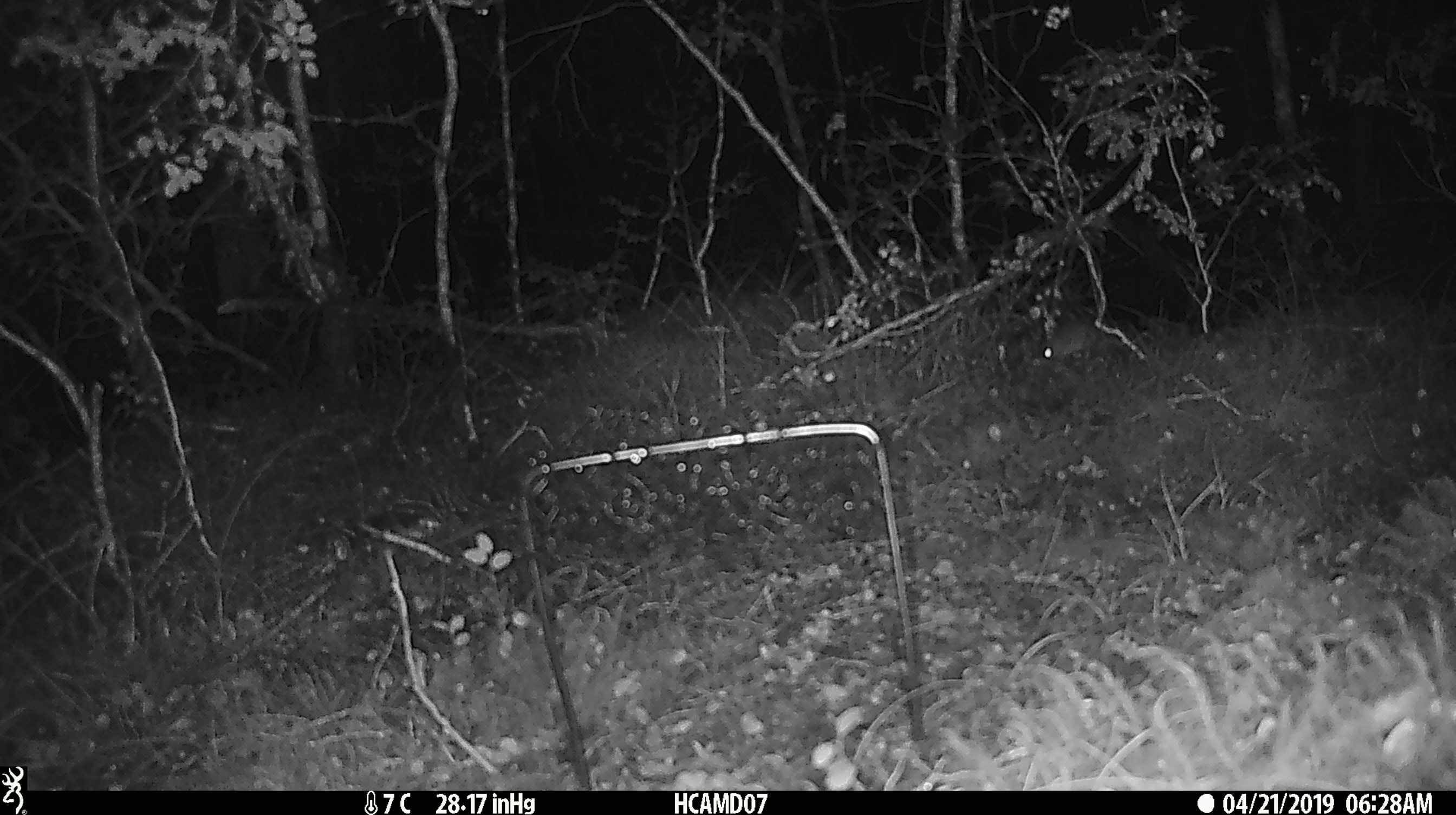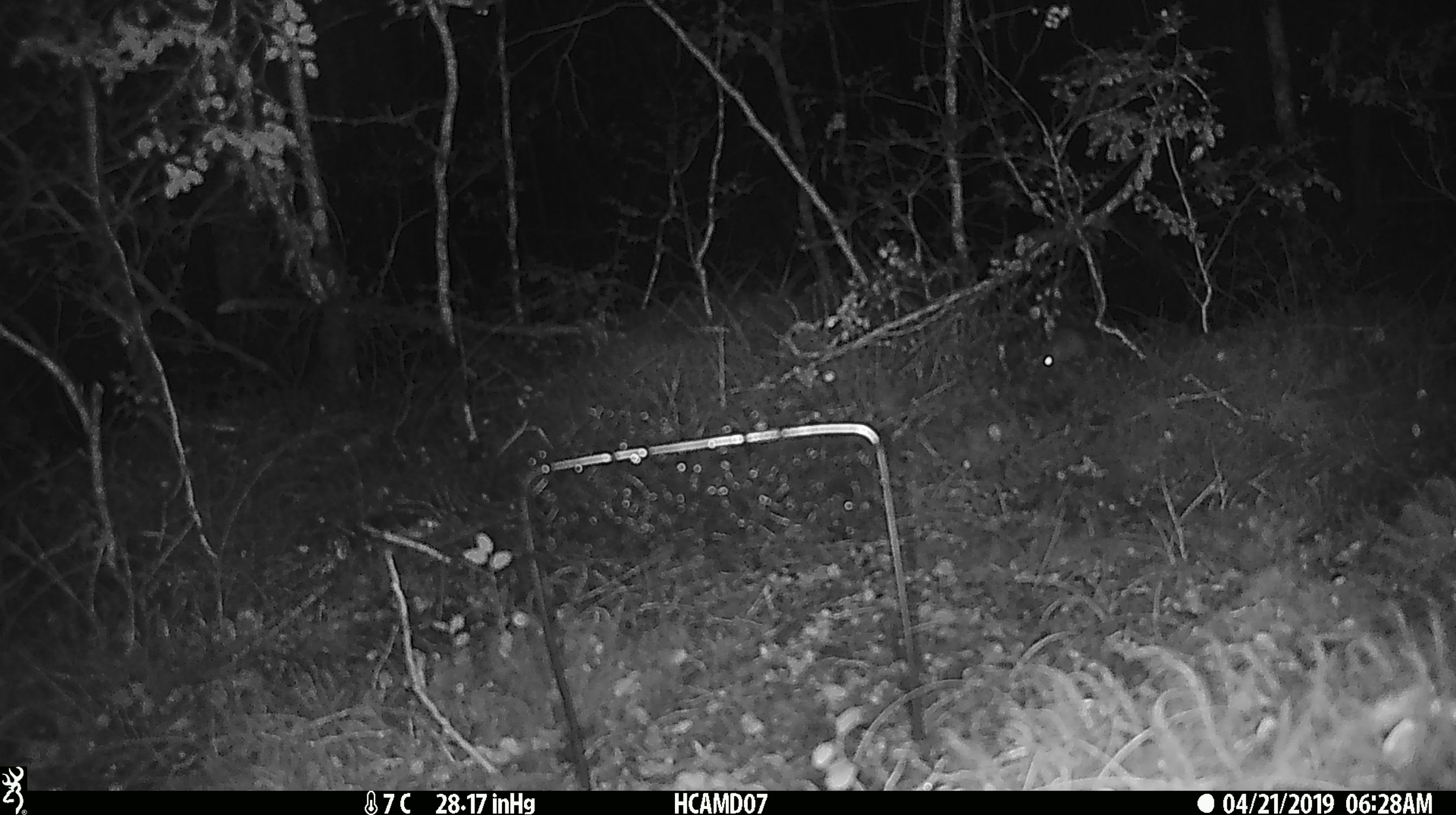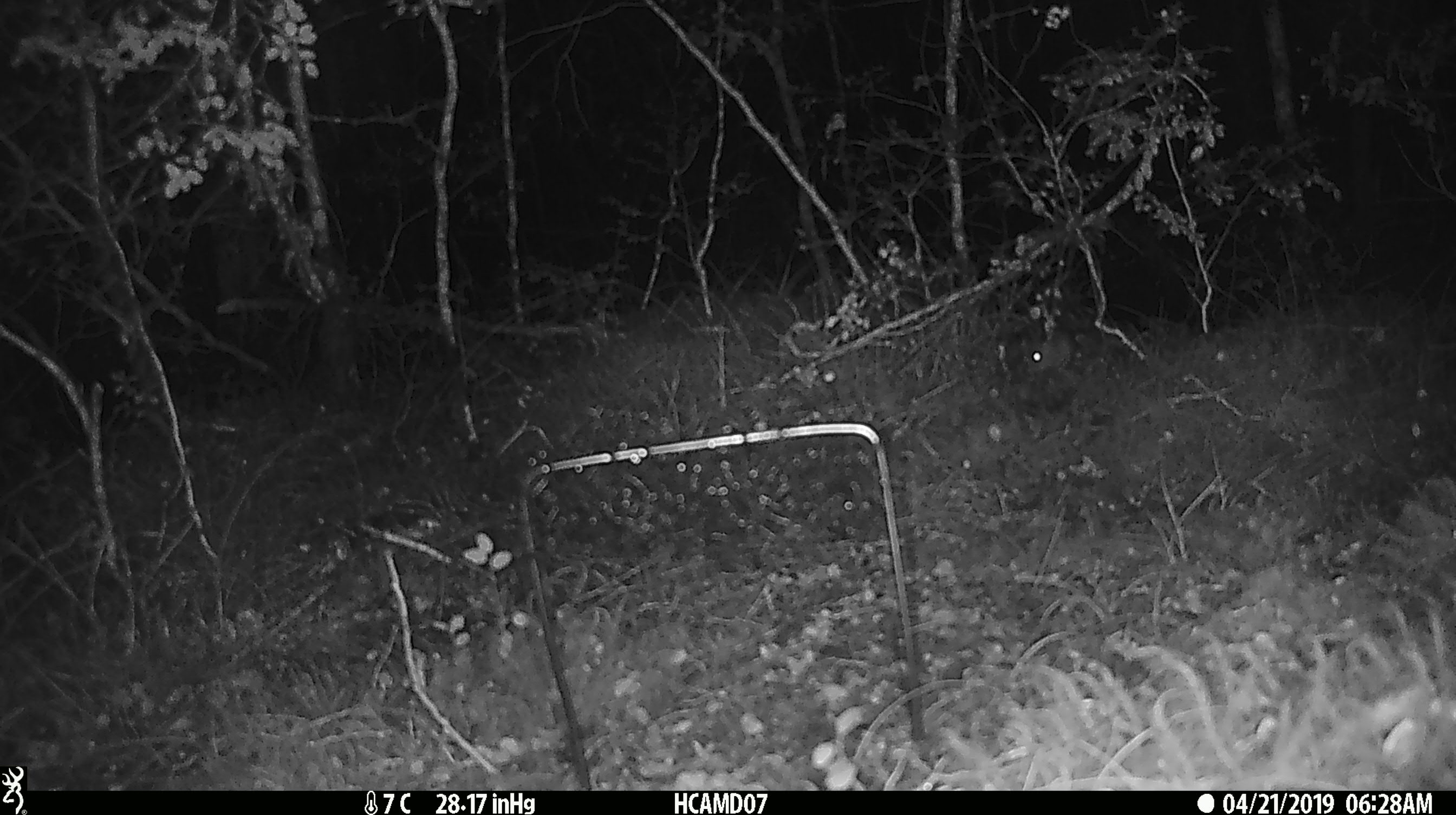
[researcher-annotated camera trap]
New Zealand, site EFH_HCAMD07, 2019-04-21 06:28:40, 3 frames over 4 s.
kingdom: Animalia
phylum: Chordata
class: Mammalia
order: Rodentia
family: Muridae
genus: Mus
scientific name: Mus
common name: mouse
Mouse (Mus).